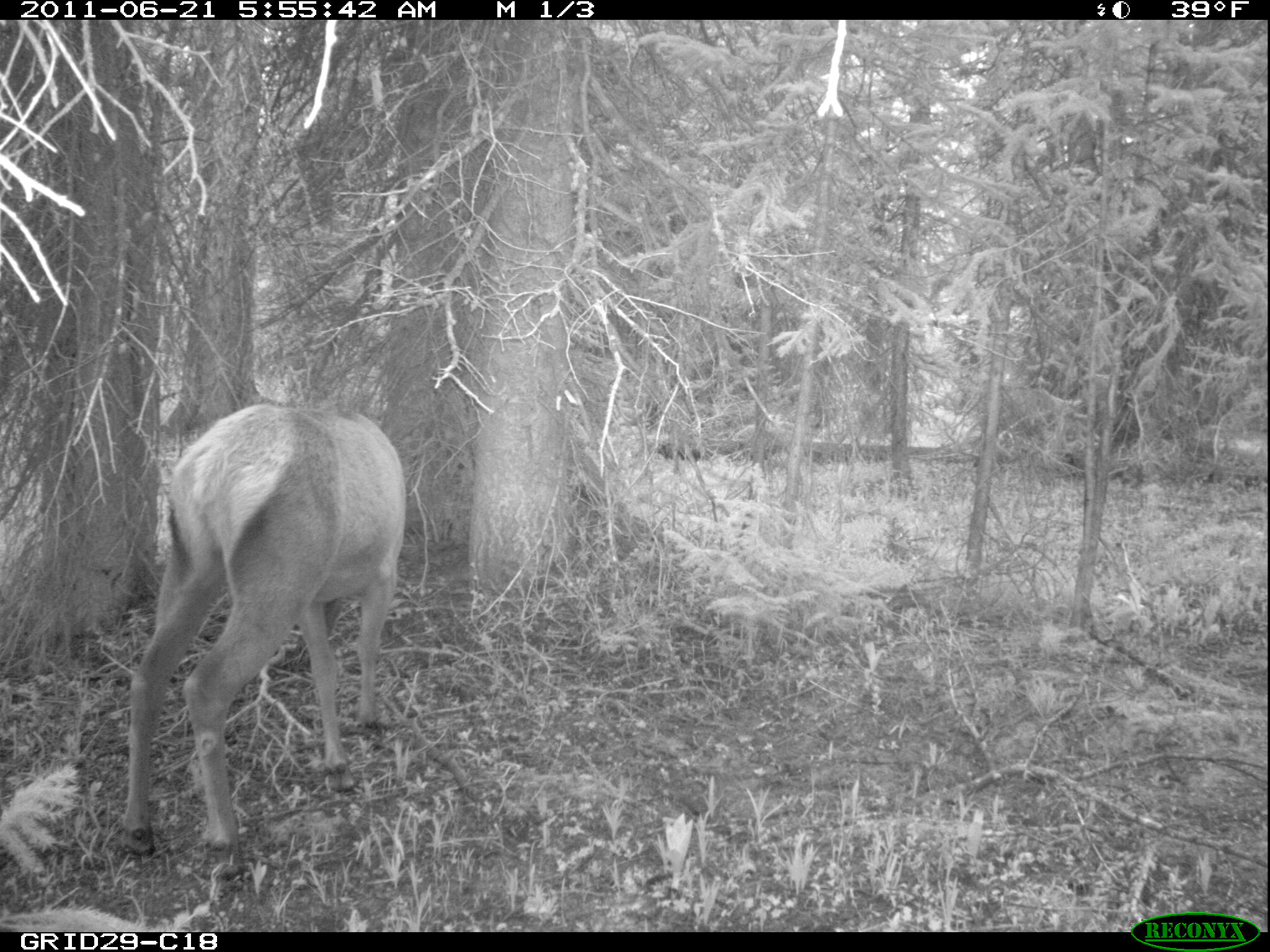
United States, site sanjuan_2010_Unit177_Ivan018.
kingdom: Animalia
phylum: Chordata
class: Mammalia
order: Artiodactyla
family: Cervidae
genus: Cervus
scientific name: Cervus elaphus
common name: red deer